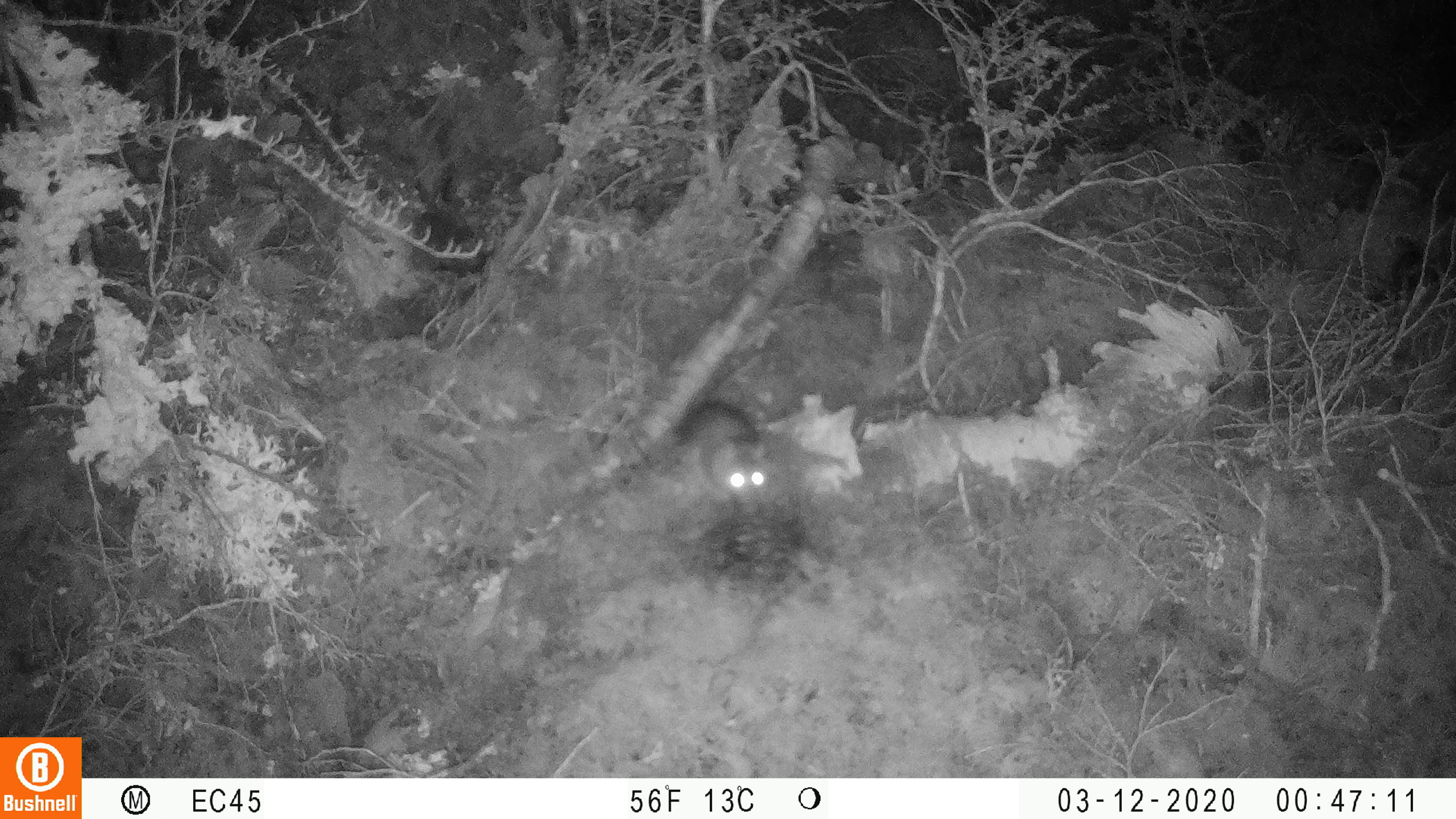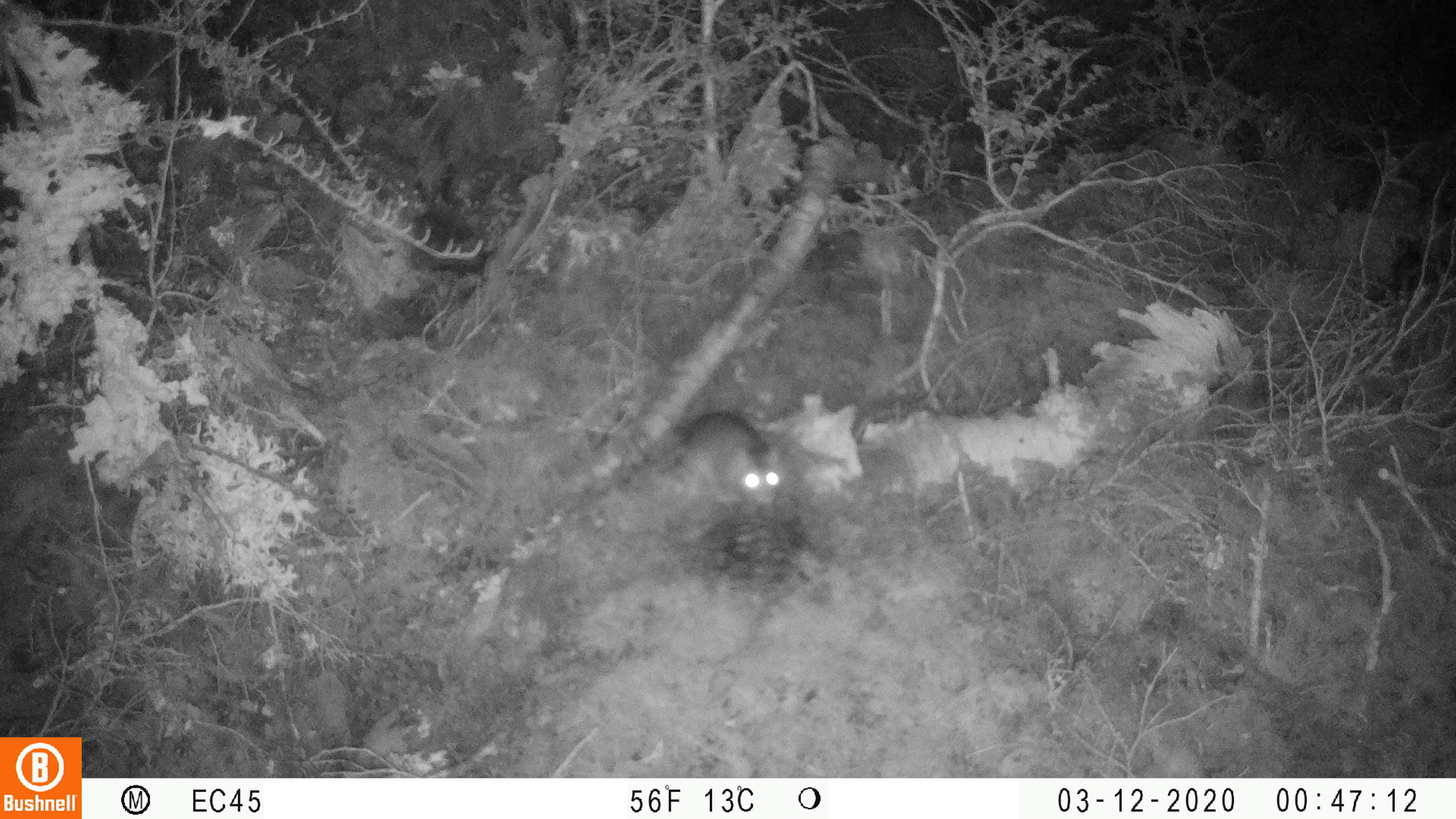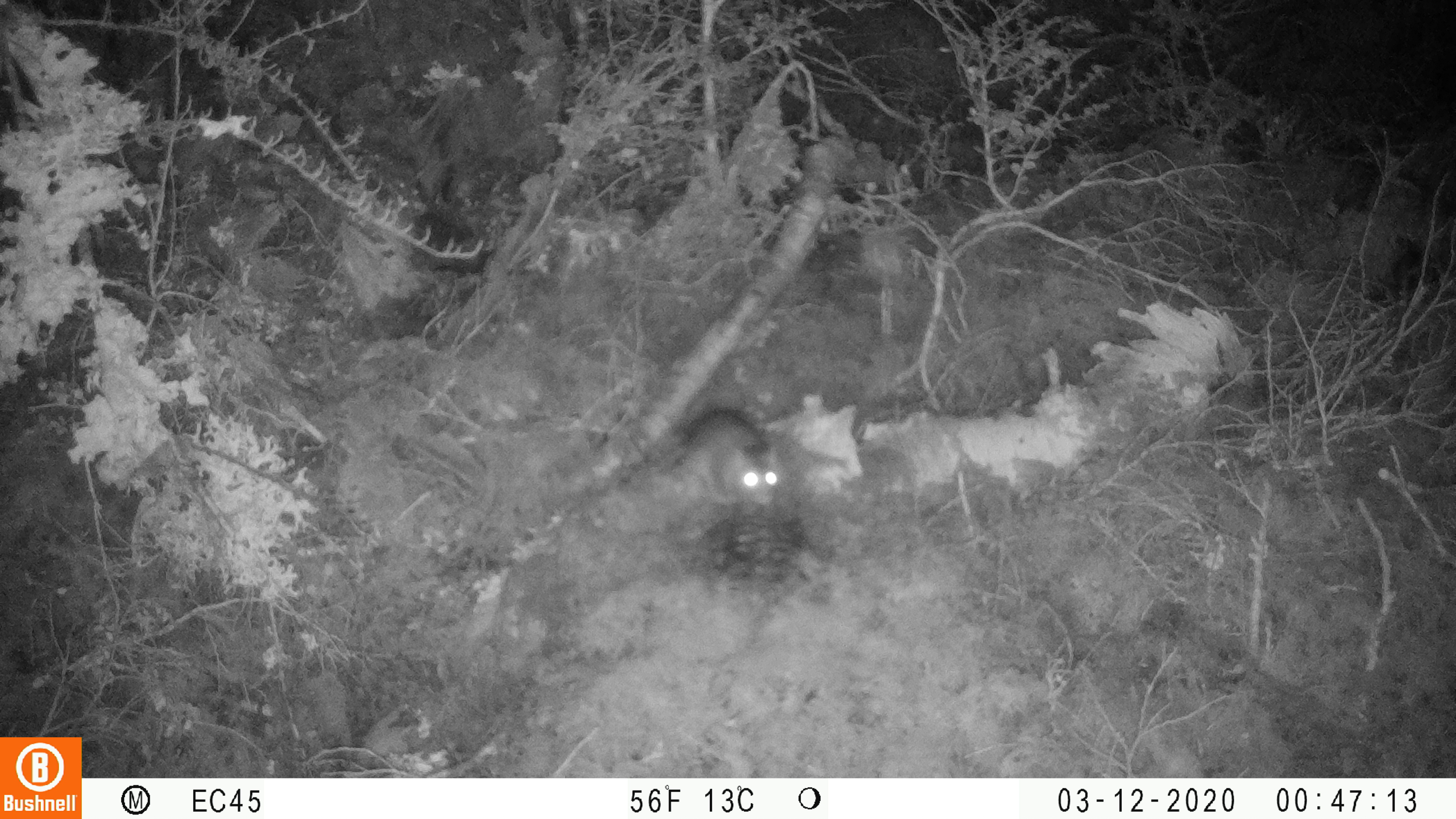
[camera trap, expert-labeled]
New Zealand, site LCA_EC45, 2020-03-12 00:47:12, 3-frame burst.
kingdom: Animalia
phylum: Chordata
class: Mammalia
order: Rodentia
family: Muridae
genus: Rattus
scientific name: Rattus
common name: rat